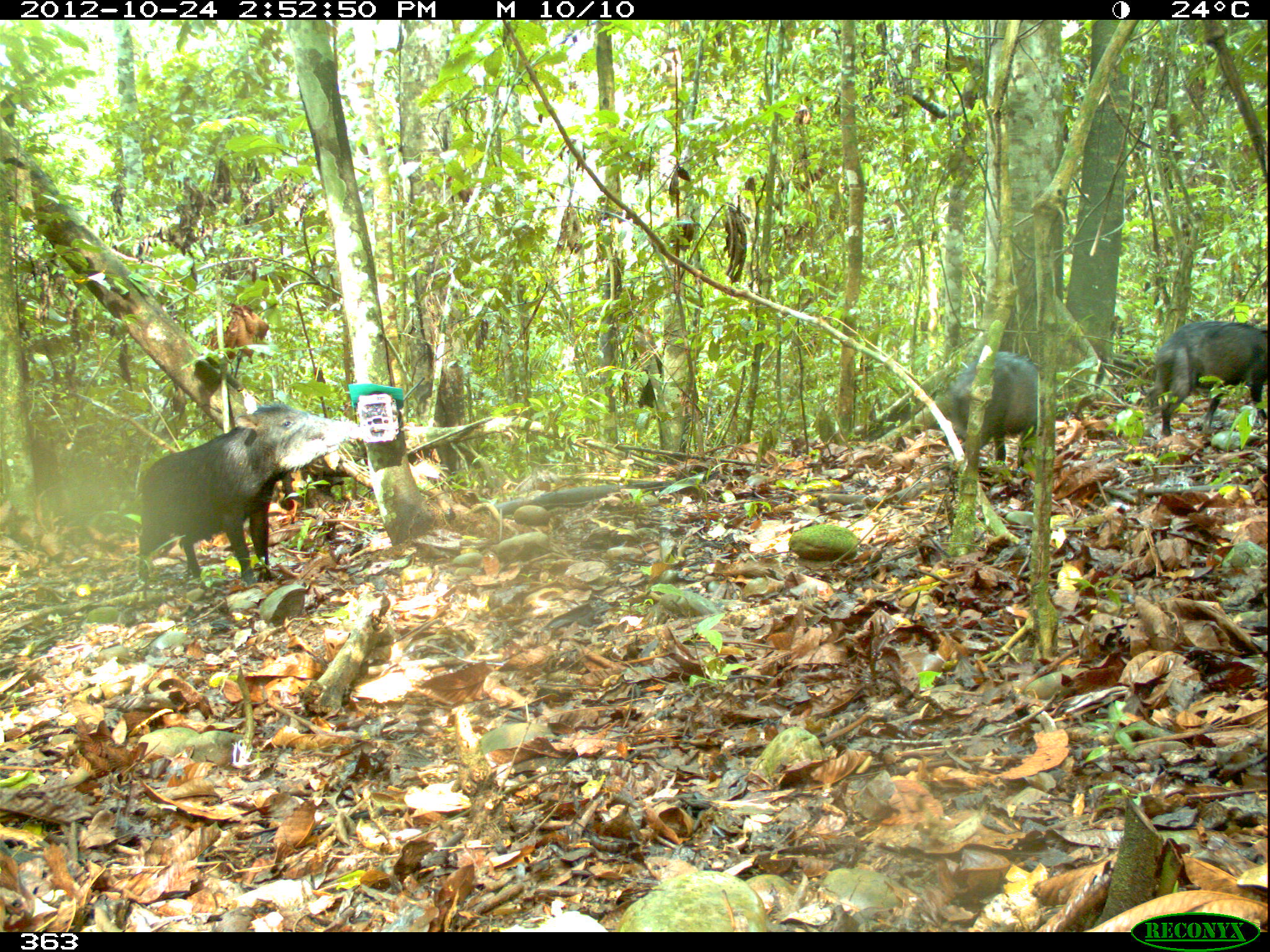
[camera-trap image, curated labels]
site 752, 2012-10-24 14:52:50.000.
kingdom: Animalia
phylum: Chordata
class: Mammalia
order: Artiodactyla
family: Tayassuidae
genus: Tayassu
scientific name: Tayassu pecari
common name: white-lipped peccary